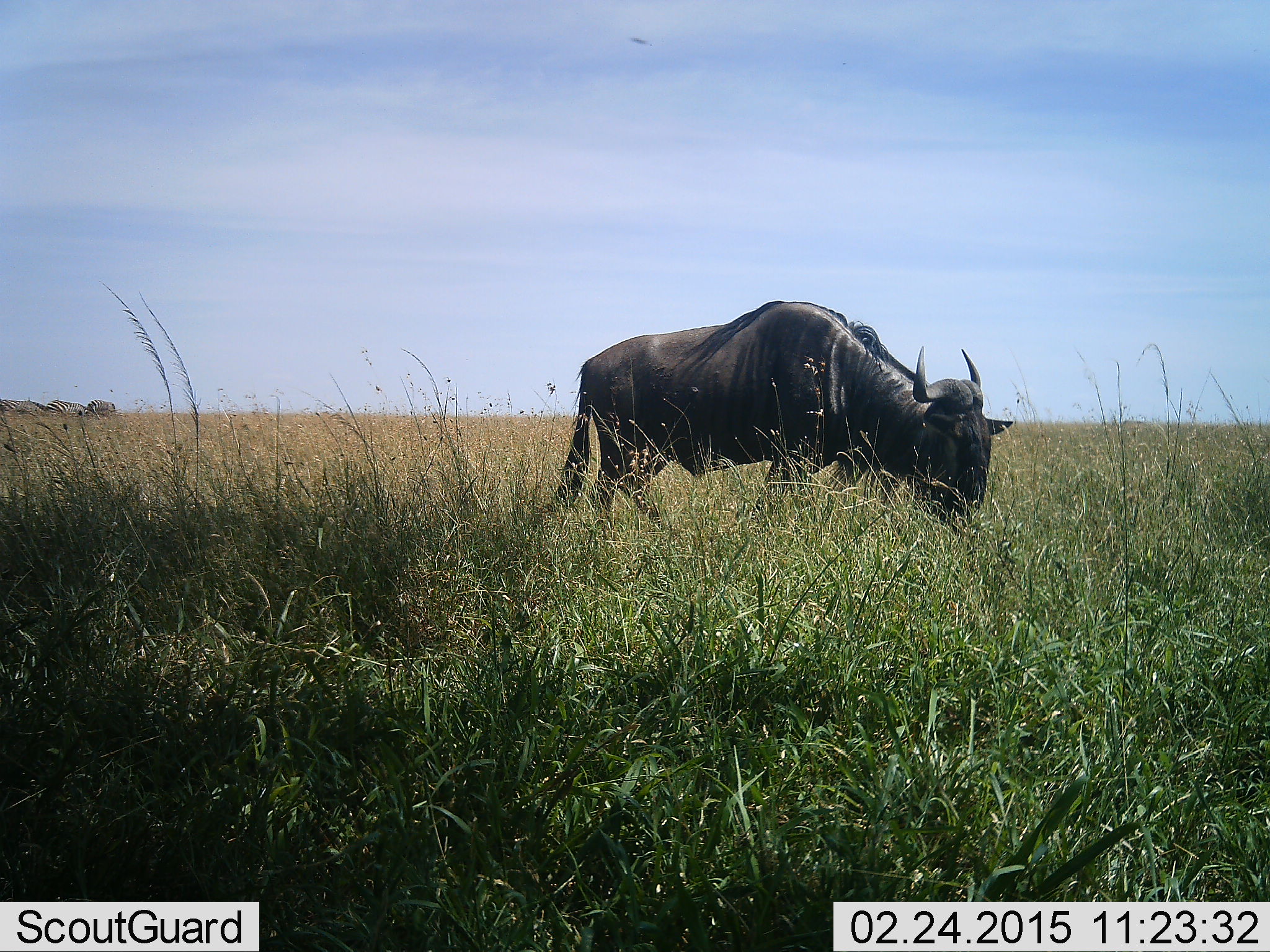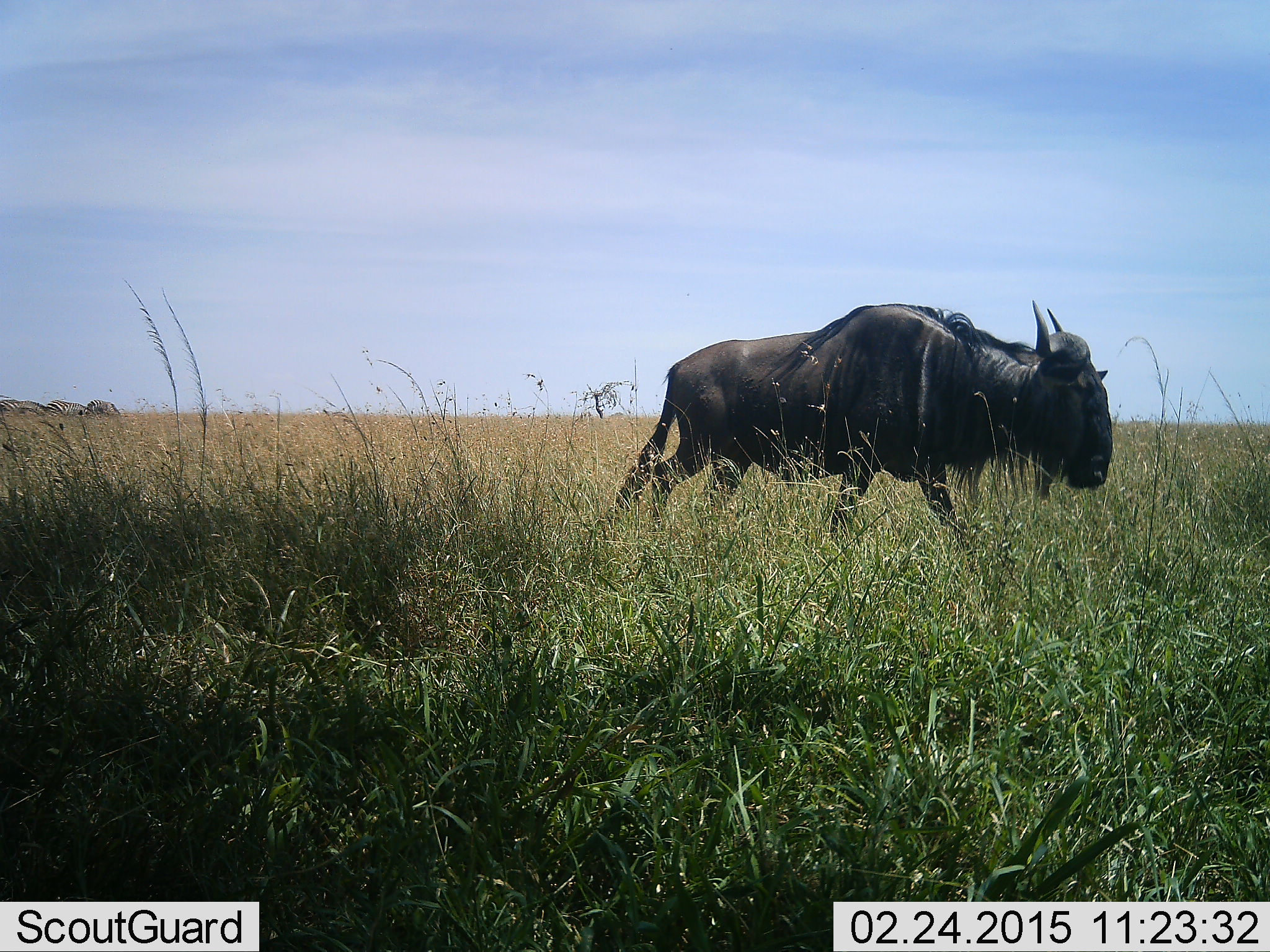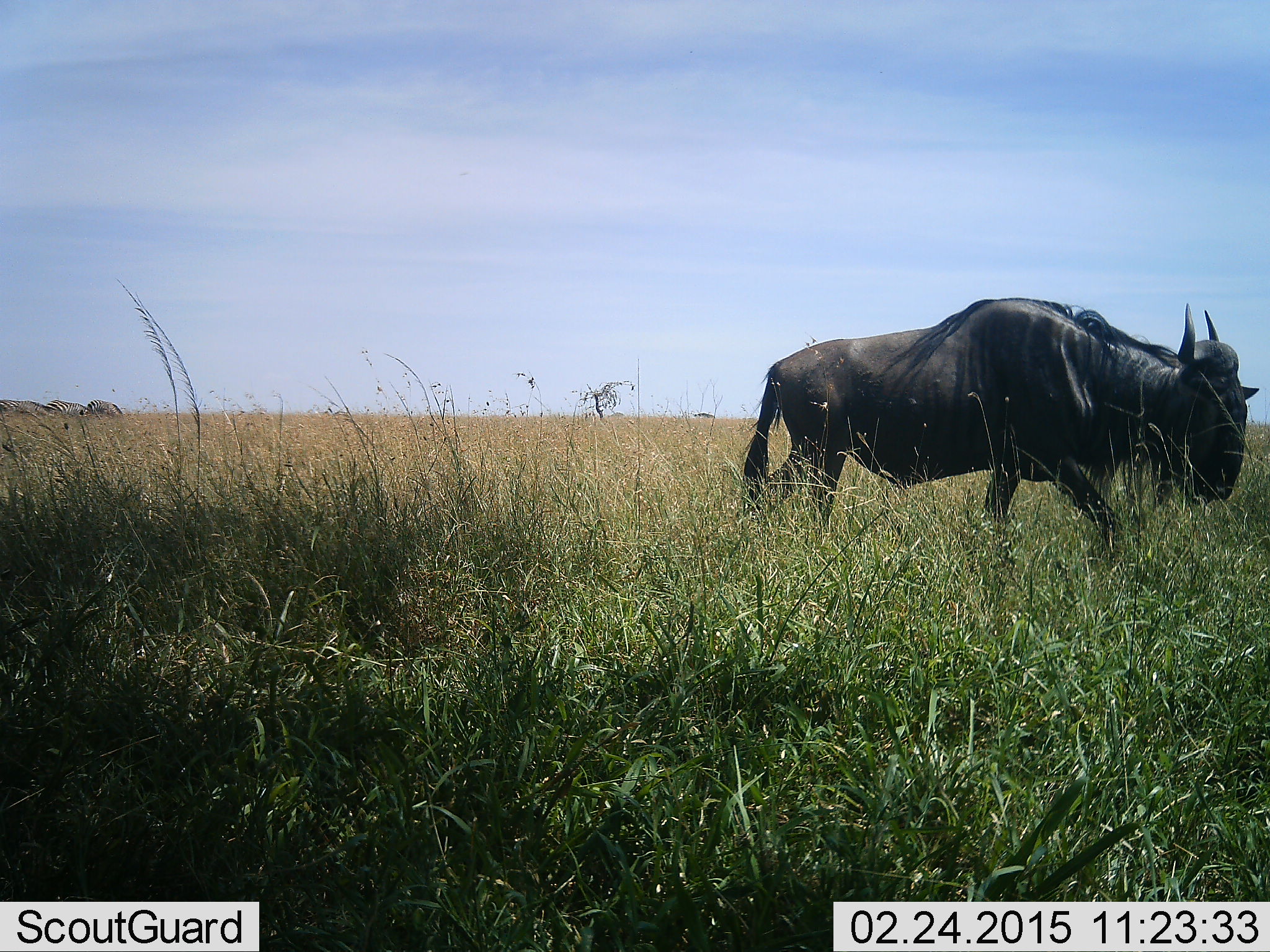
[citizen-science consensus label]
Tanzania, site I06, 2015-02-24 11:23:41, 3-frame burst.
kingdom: Animalia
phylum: Chordata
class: Mammalia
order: Artiodactyla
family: Bovidae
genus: Connochaetes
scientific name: Connochaetes taurinus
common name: blue wildebeest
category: wildebeest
Wildebeest (blue wildebeest) (Connochaetes taurinus), count 1. Behavior (volunteer vote fractions): standing 25%, resting 0%, moving 92%, interacting 0%. Young present (vote fraction): 0%. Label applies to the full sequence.